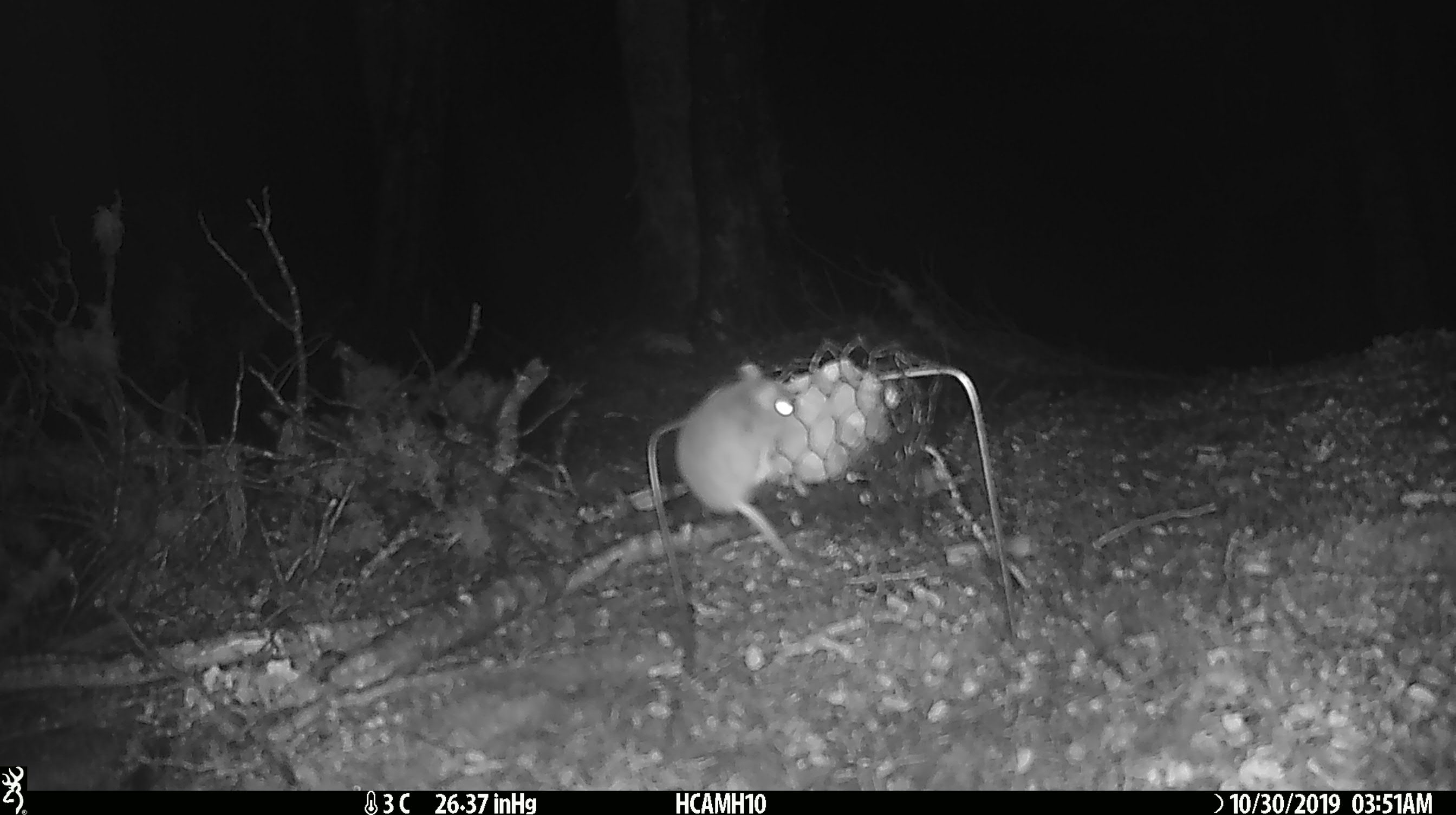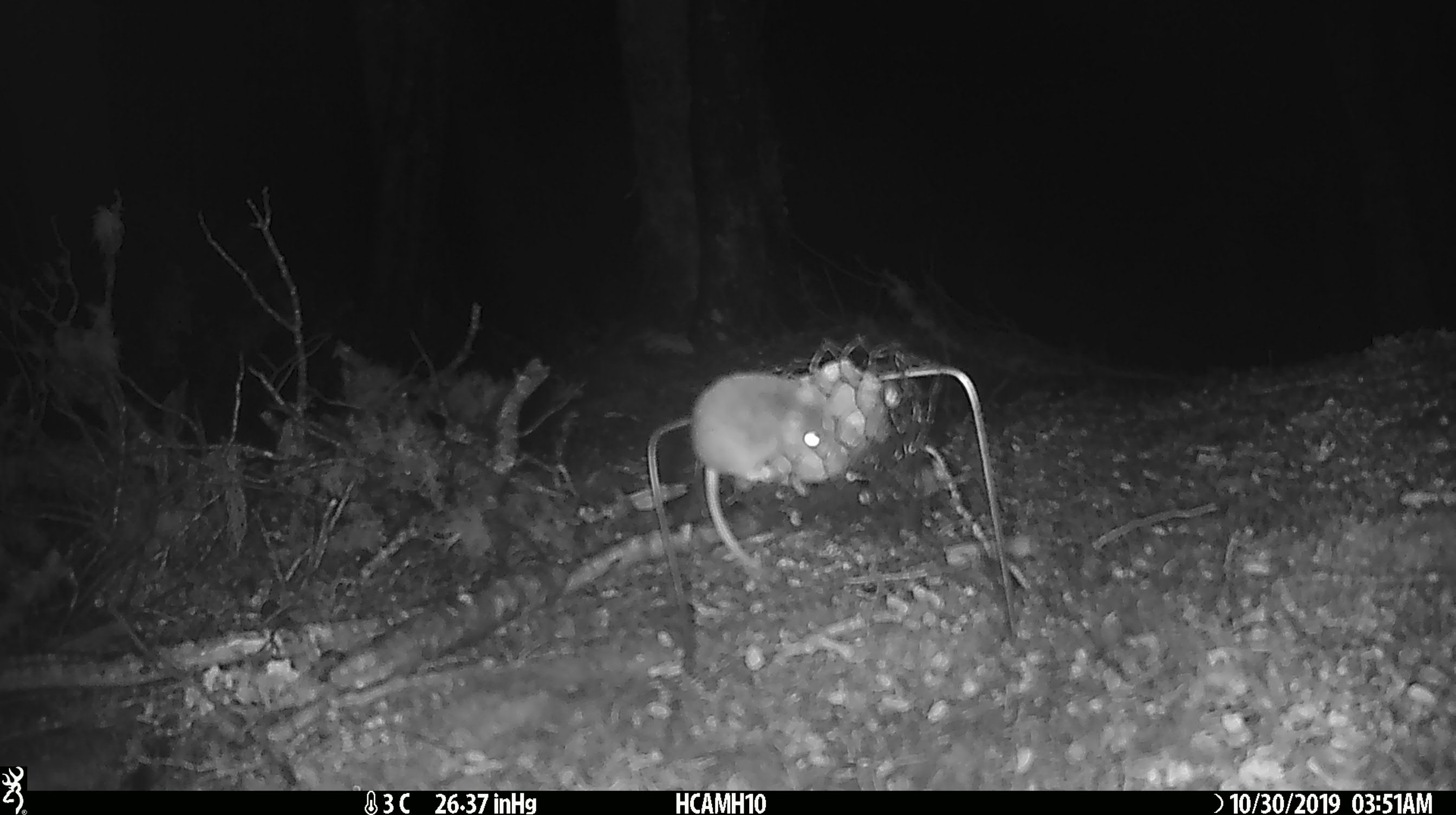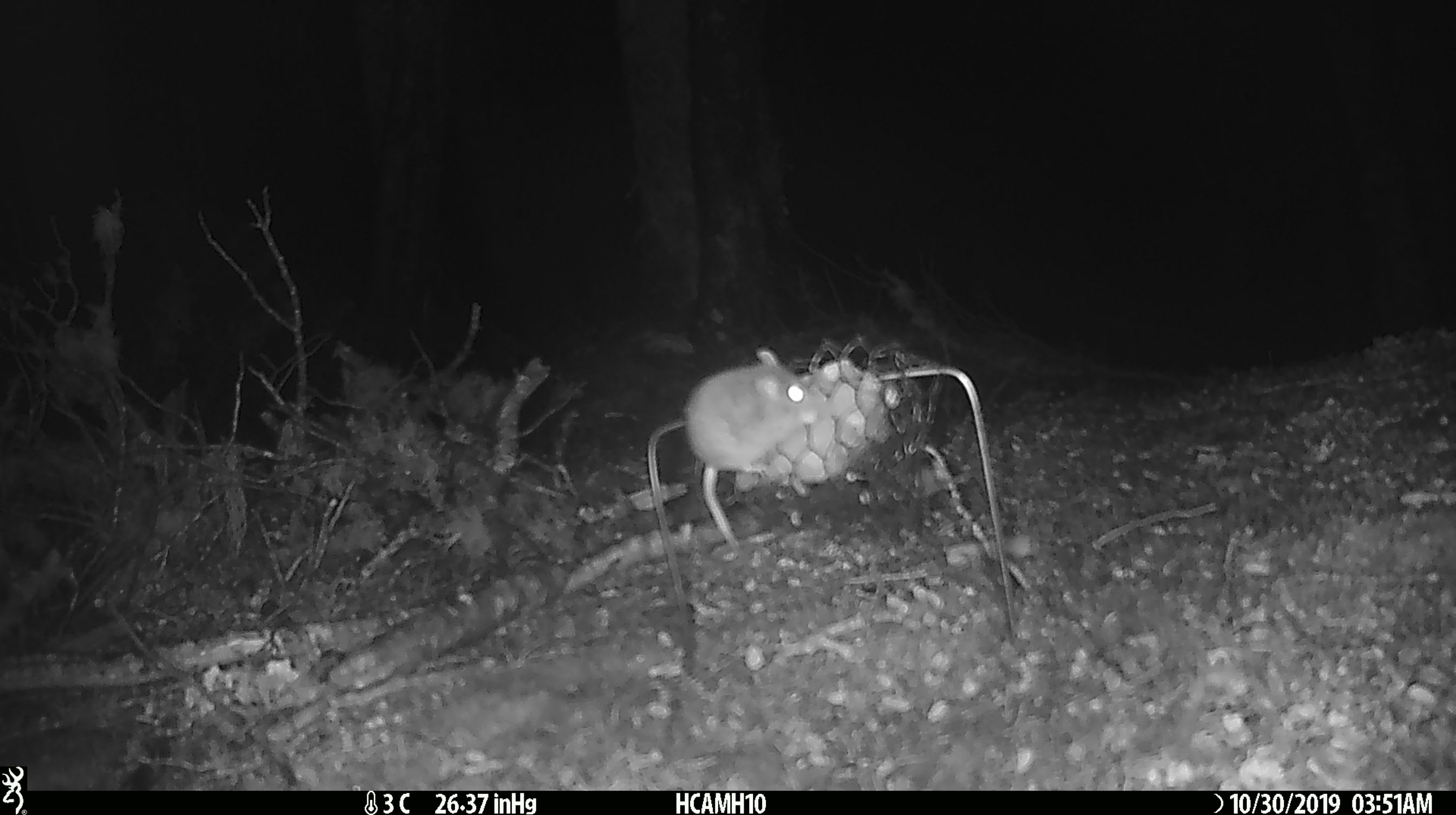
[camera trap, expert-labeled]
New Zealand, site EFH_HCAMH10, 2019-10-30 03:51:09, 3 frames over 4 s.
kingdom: Animalia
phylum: Chordata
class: Mammalia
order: Rodentia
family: Muridae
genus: Mus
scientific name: Mus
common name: mouse